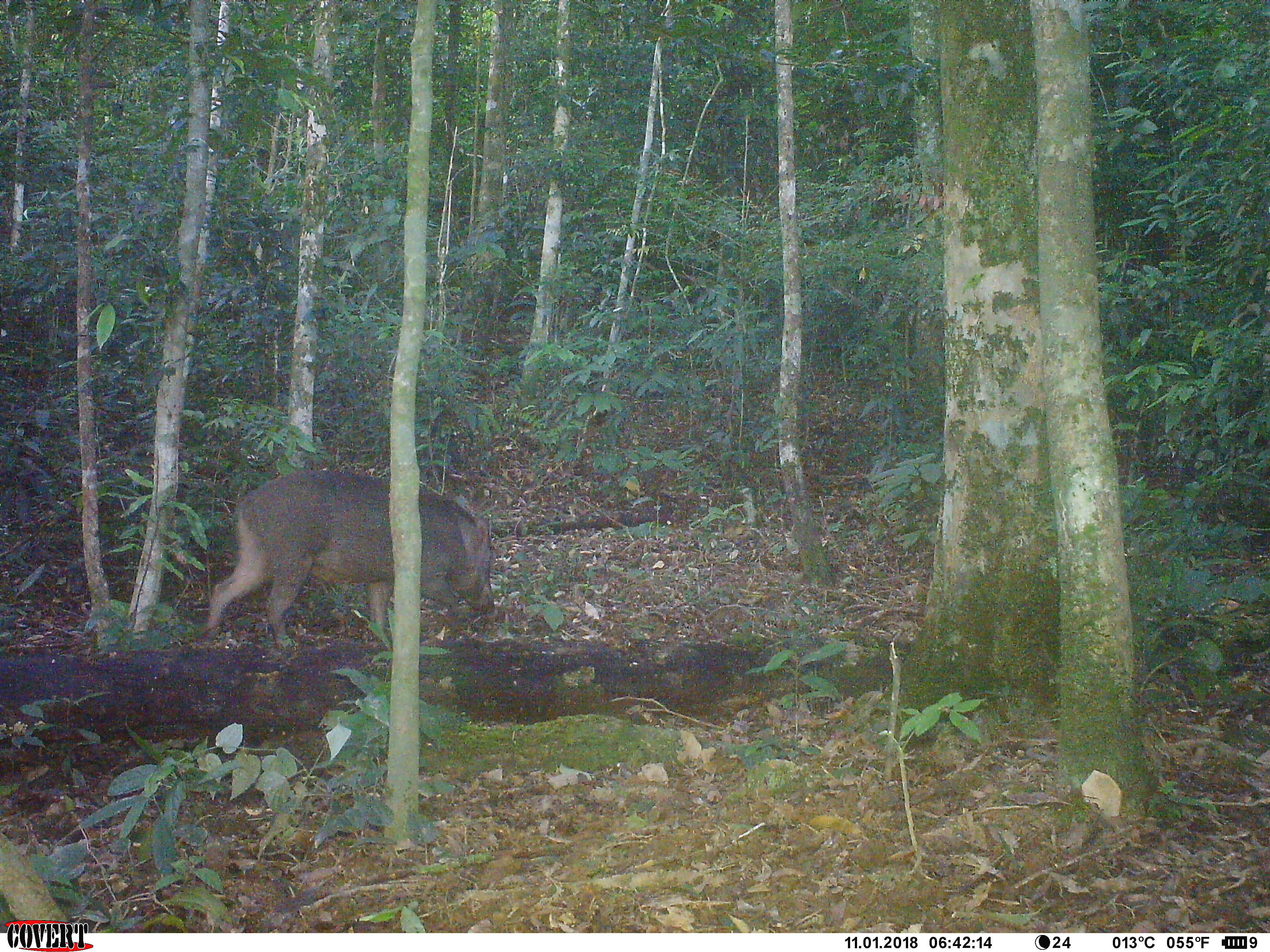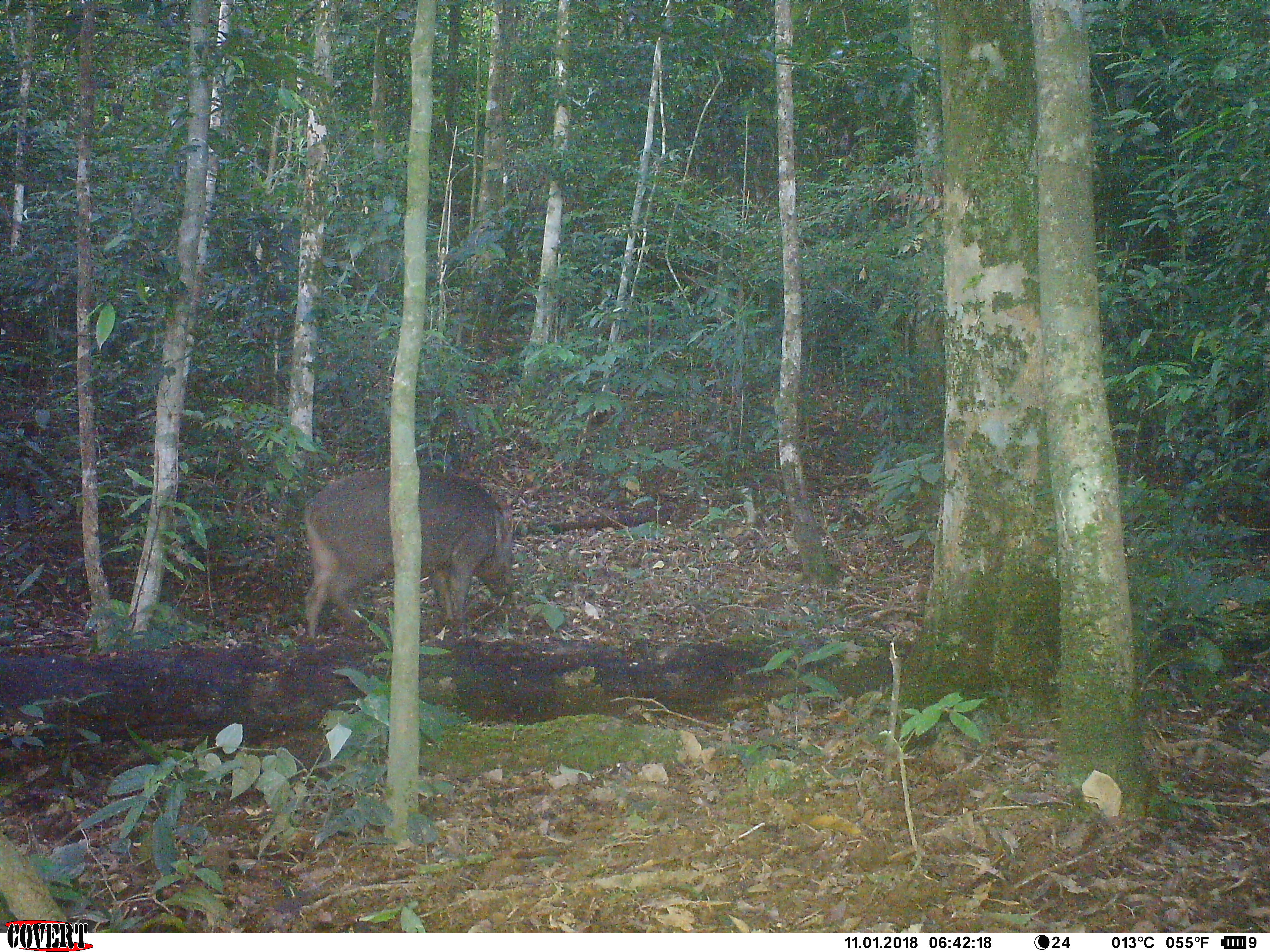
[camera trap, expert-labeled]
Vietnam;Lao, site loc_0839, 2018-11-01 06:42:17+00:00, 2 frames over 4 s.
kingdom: Animalia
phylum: Chordata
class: Mammalia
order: Artiodactyla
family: Suidae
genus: Sus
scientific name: Sus scrofa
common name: eurasian wild pig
Eurasian wild pig (Sus scrofa). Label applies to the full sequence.